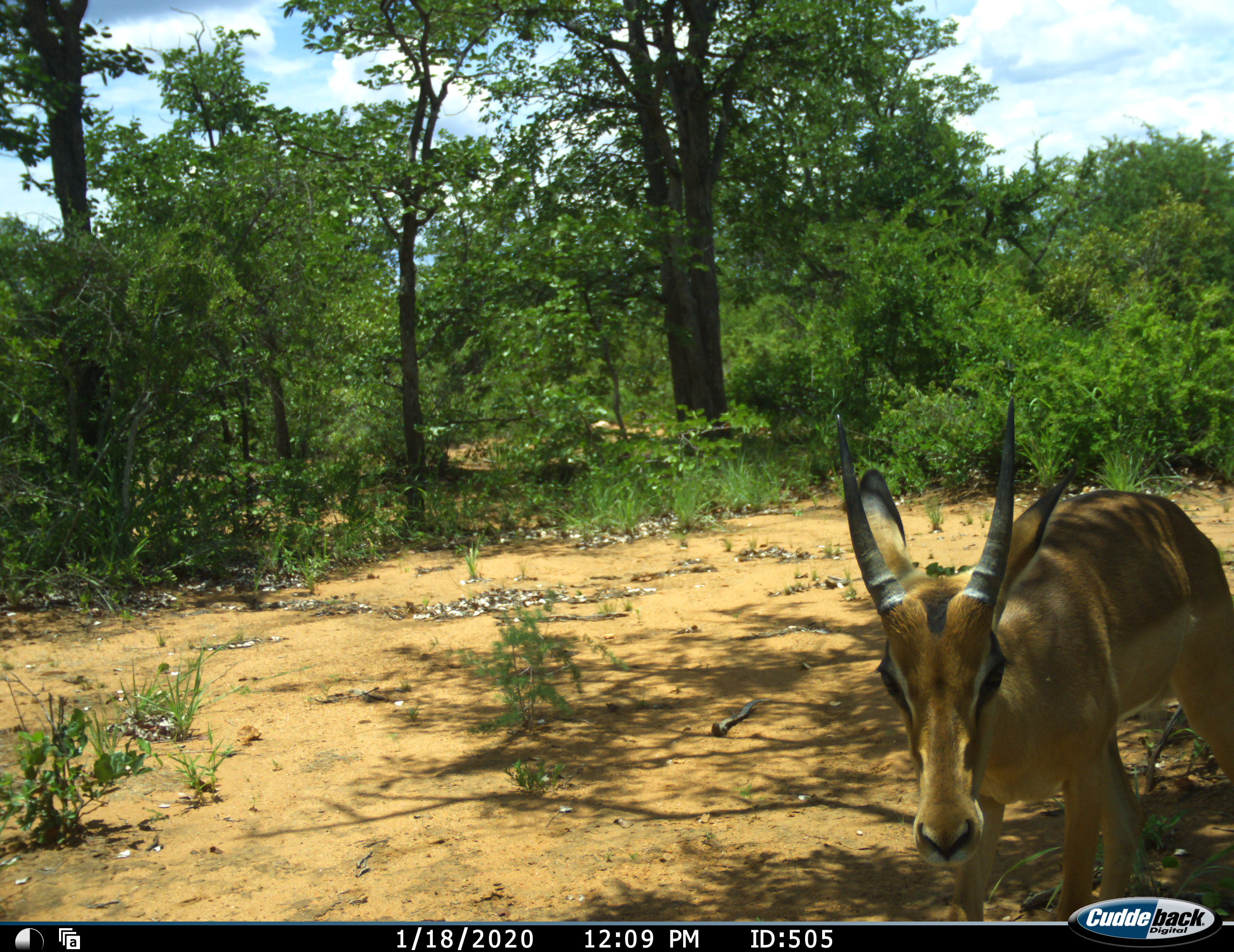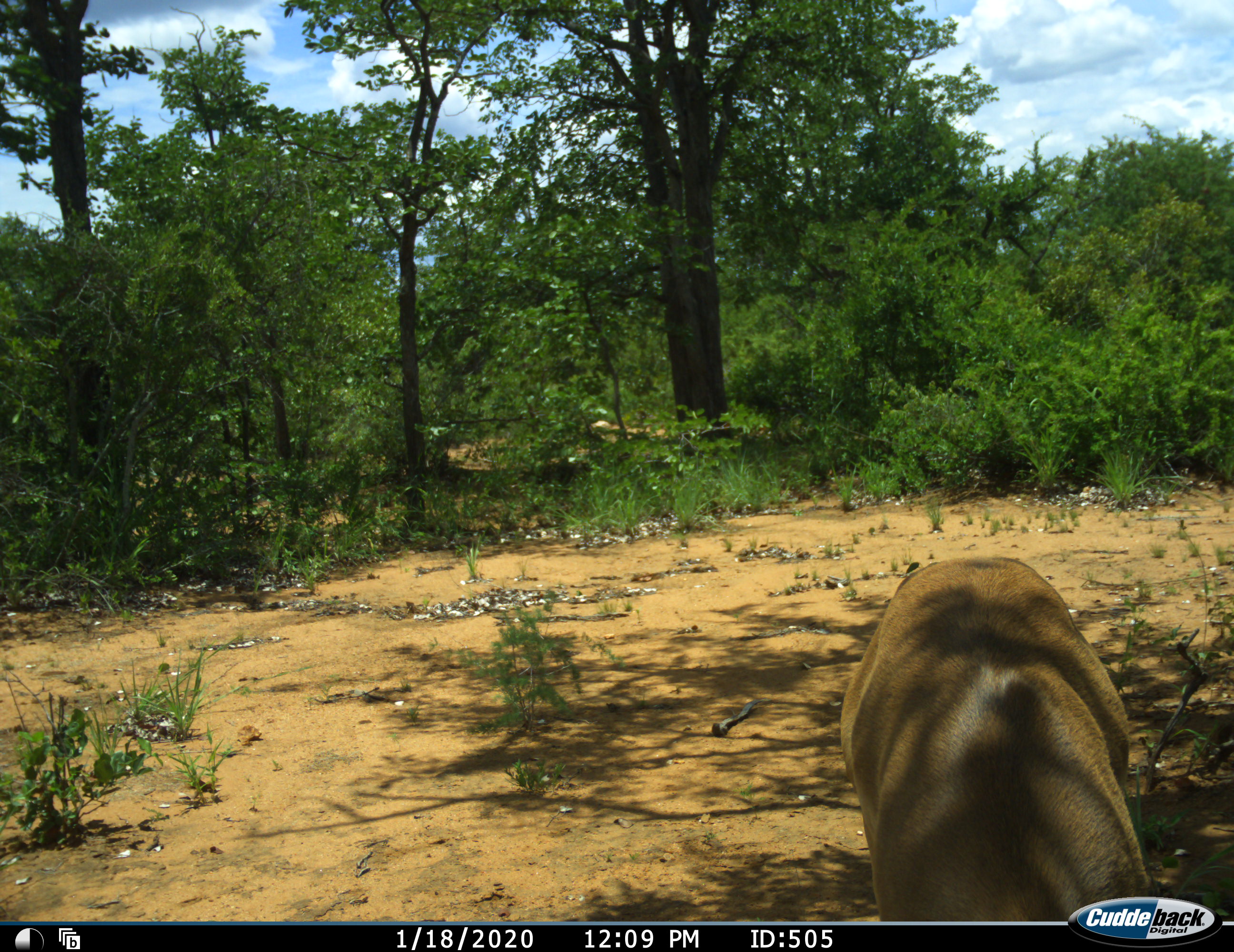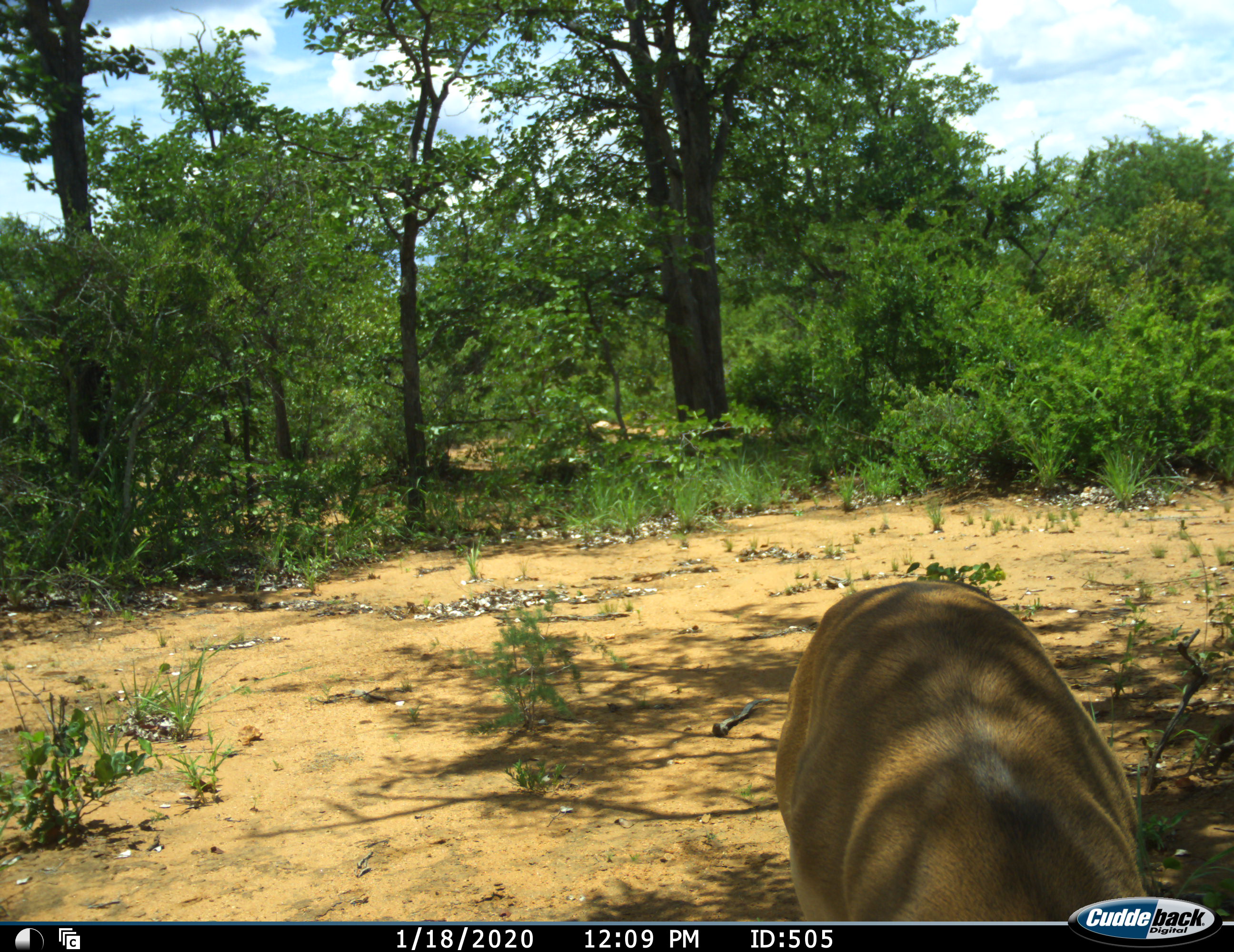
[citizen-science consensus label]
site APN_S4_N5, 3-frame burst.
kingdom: Animalia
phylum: Chordata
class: Mammalia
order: Artiodactyla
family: Bovidae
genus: Aepyceros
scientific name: Aepyceros melampus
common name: impala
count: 1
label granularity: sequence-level